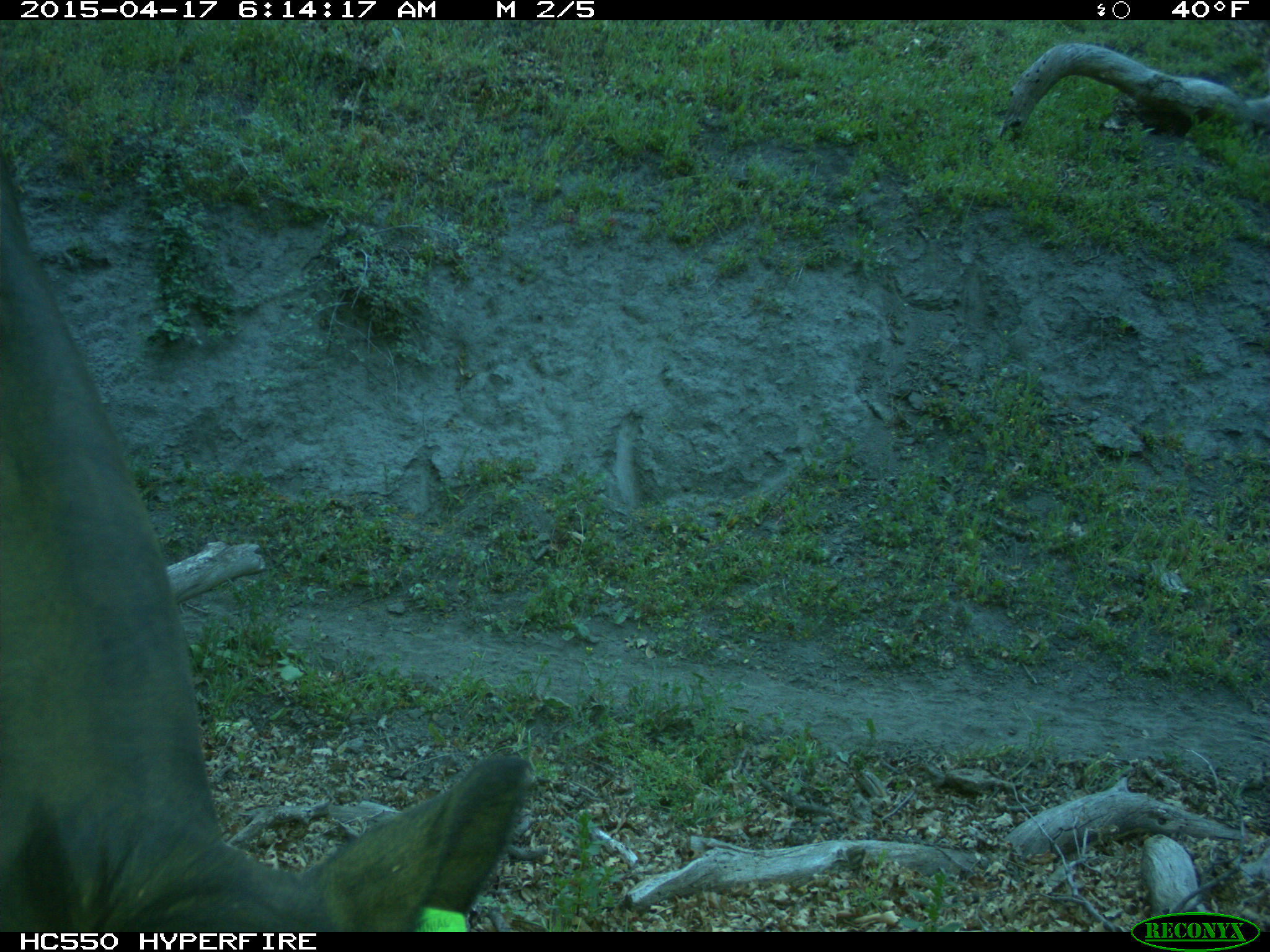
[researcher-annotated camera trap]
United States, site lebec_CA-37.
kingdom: Animalia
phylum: Chordata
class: Mammalia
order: Artiodactyla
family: Bovidae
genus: Bos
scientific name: Bos taurus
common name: domestic cow